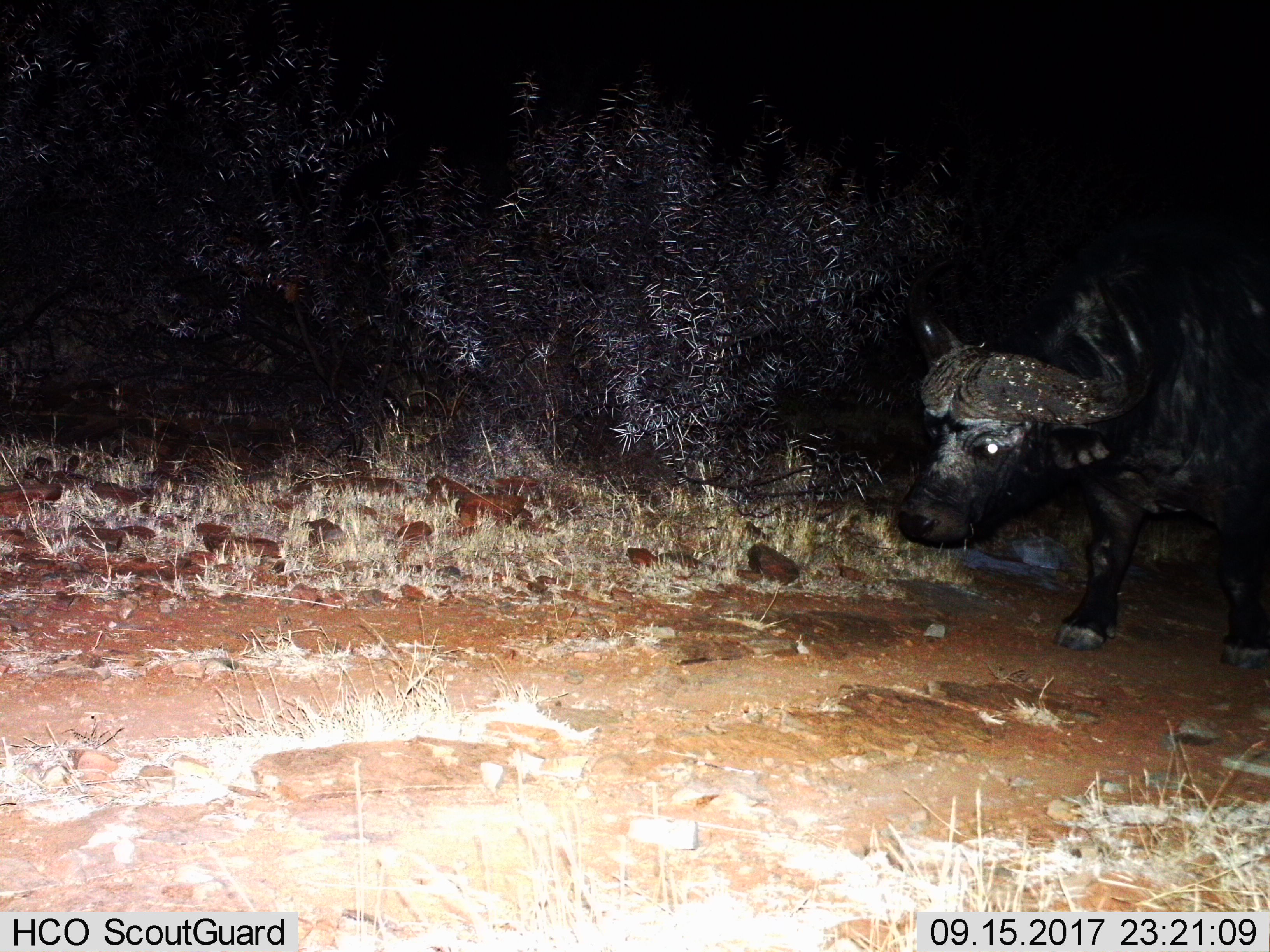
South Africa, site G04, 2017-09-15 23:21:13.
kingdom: Animalia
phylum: Chordata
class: Mammalia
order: Artiodactyla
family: Bovidae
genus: Syncerus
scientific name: Syncerus caffer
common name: cape buffalo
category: buffalo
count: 1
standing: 56%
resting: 0%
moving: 44%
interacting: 0%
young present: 0%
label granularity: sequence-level